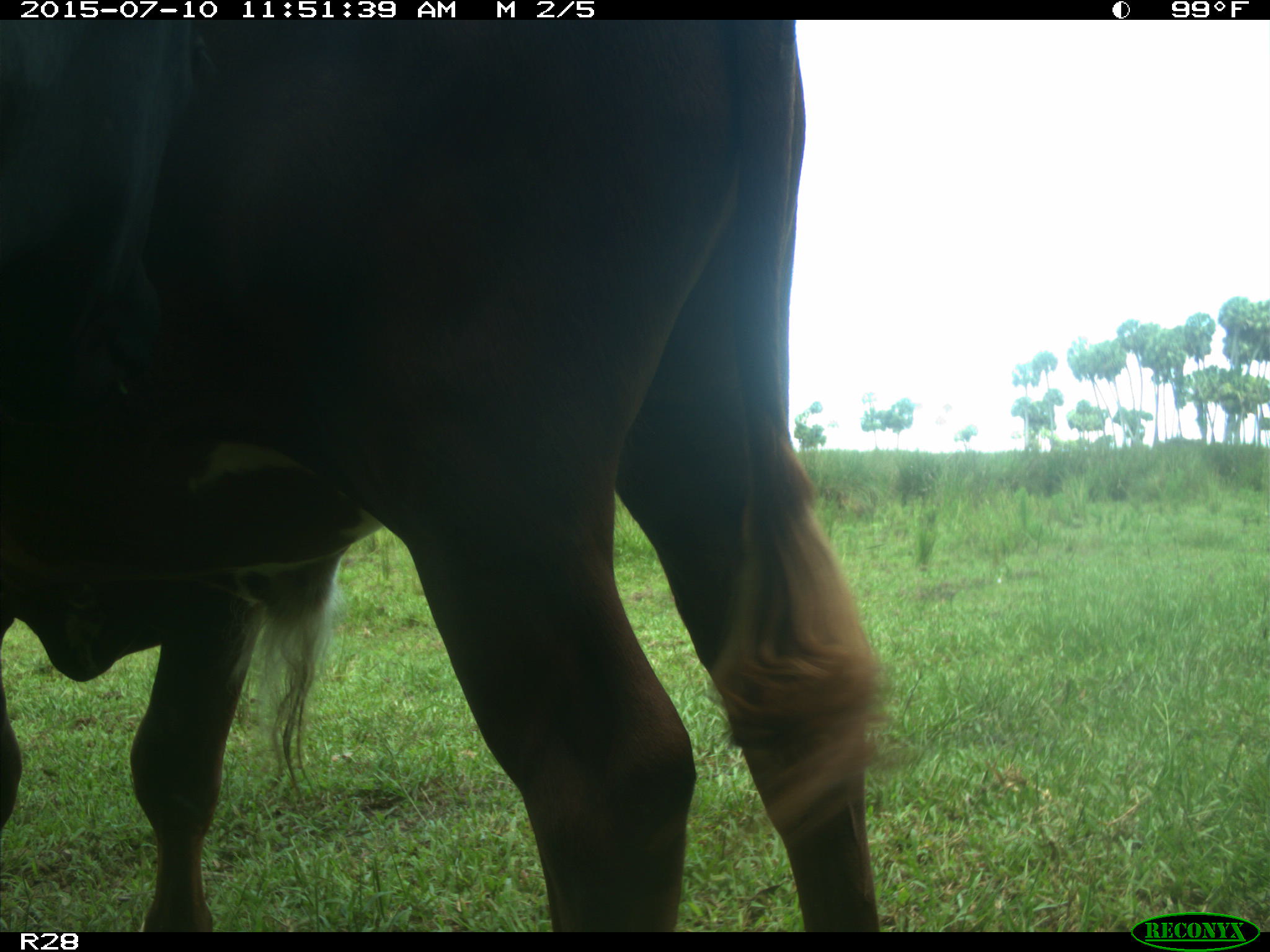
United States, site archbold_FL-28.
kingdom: Animalia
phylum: Chordata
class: Mammalia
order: Artiodactyla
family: Bovidae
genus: Bos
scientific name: Bos taurus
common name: domestic cow